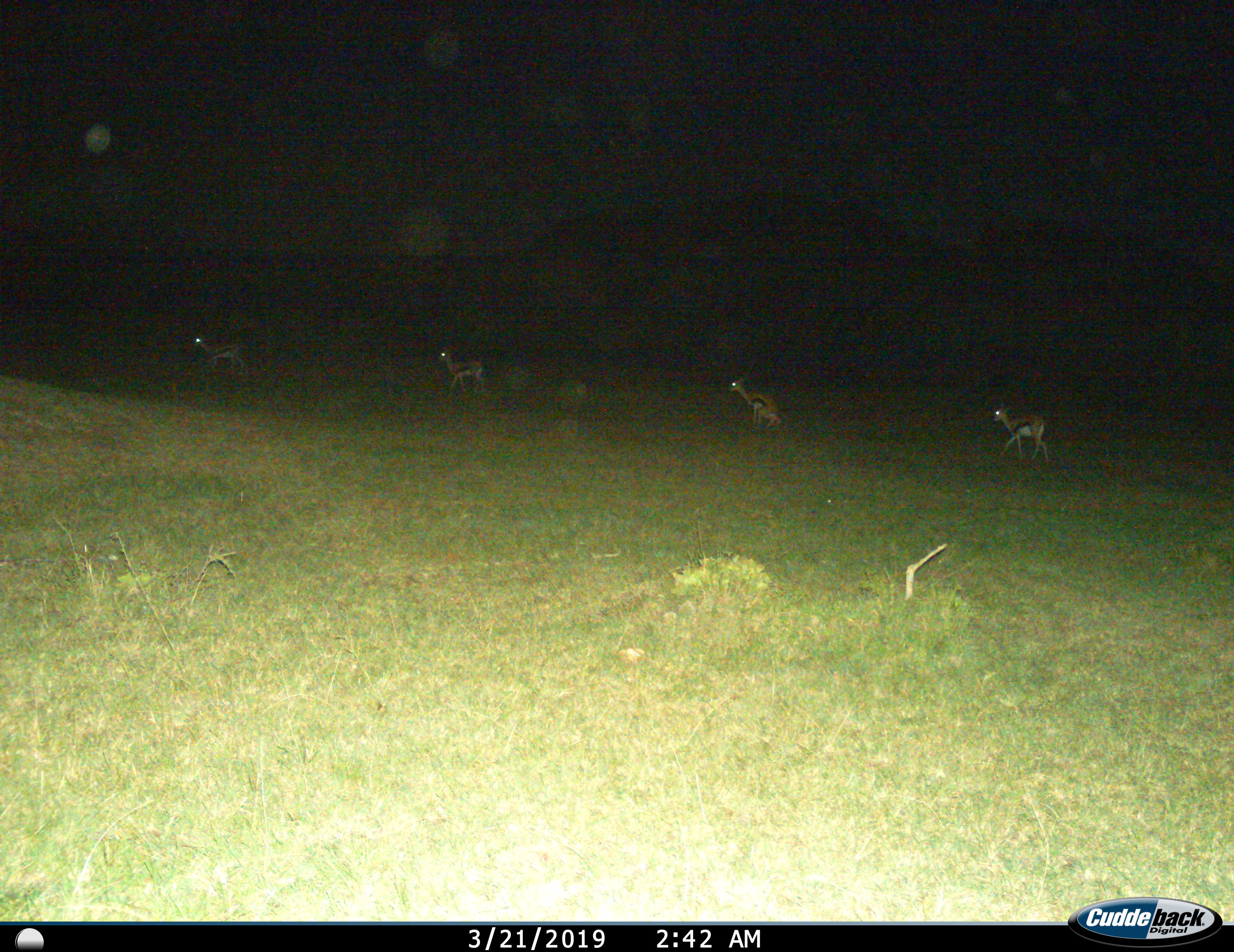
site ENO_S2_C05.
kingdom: Animalia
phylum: Chordata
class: Mammalia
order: Artiodactyla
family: Bovidae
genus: Eudorcas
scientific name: Eudorcas thomsonii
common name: thomson's gazelle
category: gazellethomsons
Gazellethomsons (thomson's gazelle) (Eudorcas thomsonii), count 4. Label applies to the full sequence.